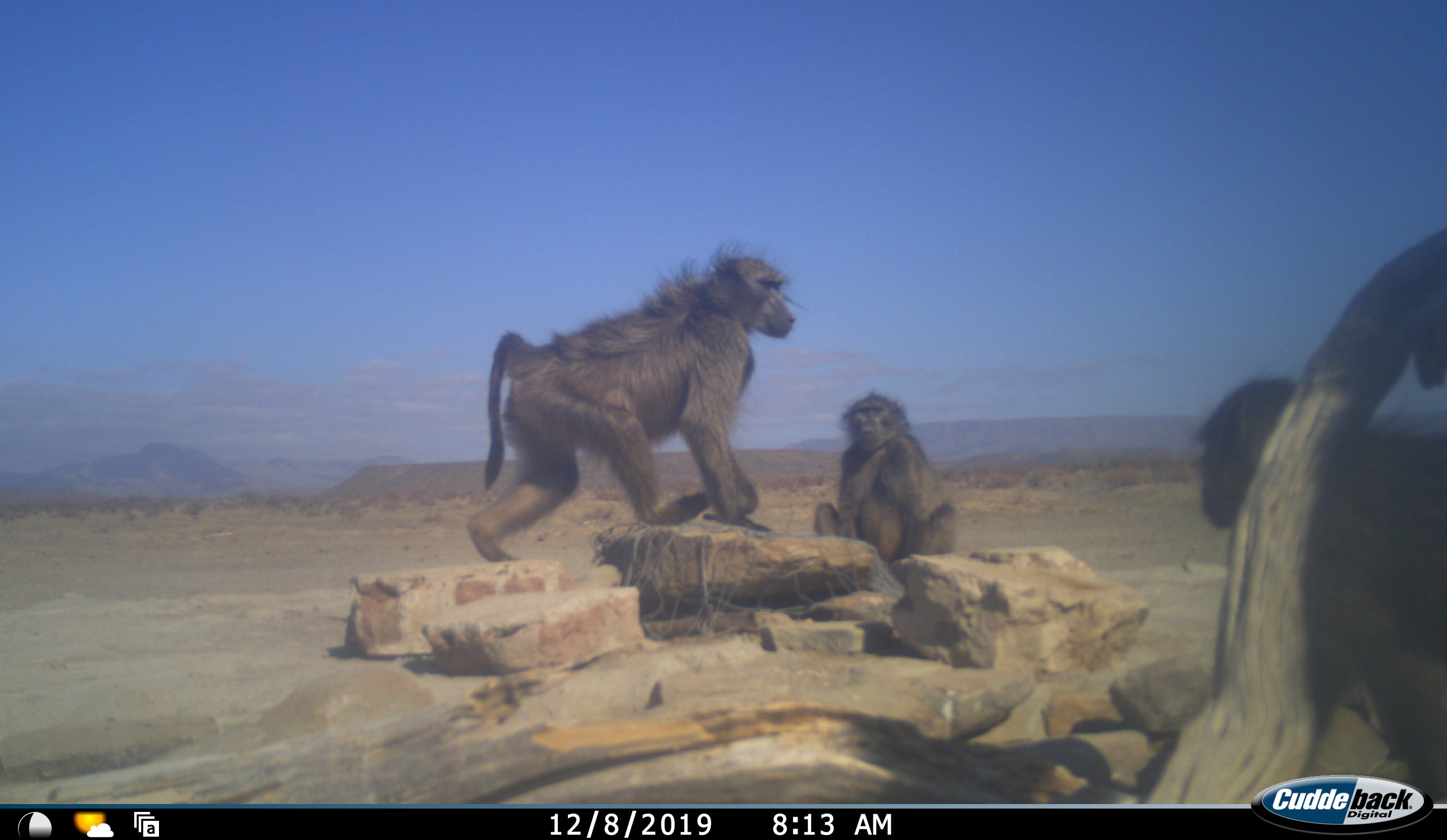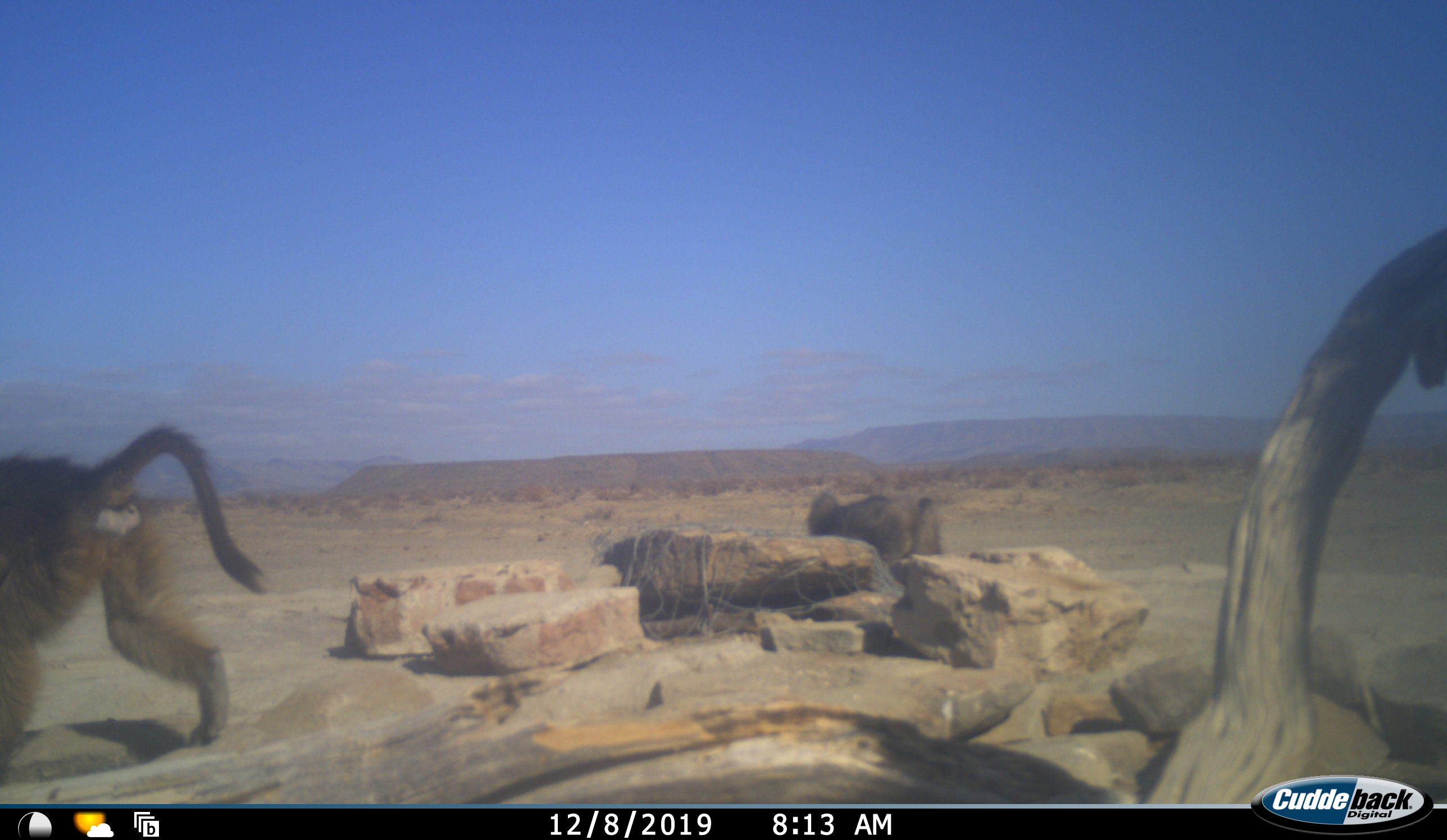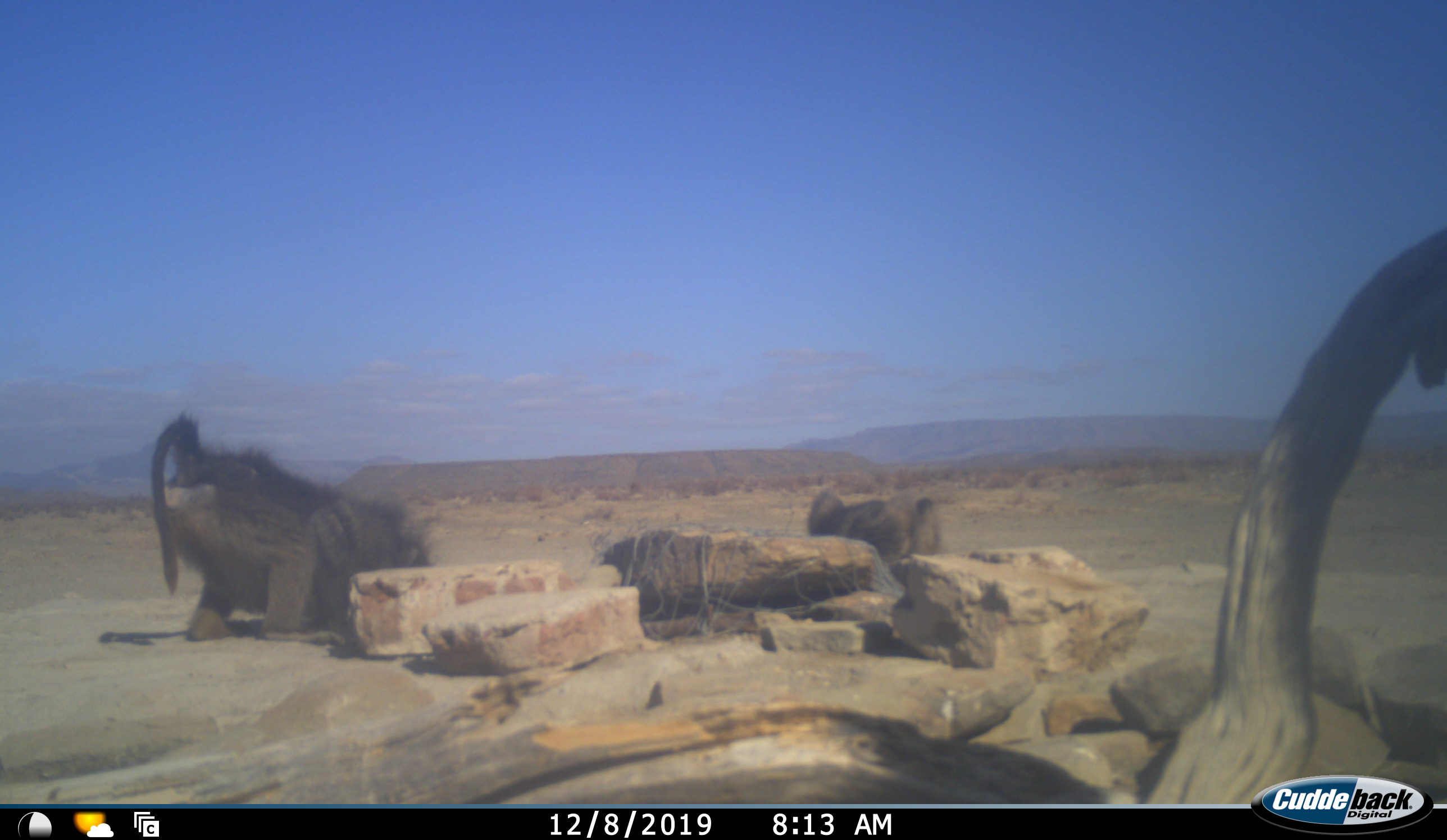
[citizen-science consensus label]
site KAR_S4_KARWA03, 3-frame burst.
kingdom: Animalia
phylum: Chordata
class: Mammalia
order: Primates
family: Cercopithecidae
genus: Papio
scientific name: Papio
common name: baboon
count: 3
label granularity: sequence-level